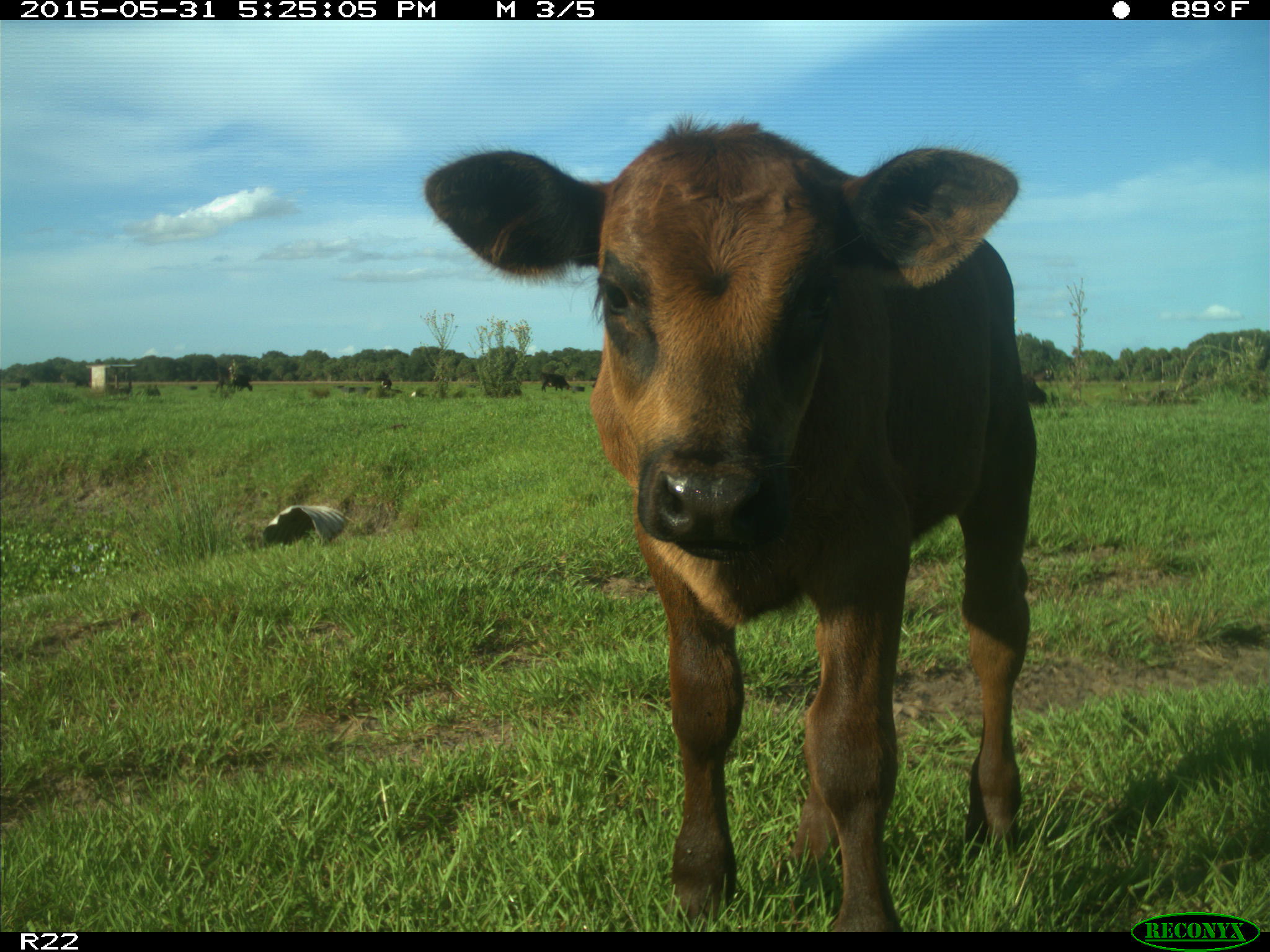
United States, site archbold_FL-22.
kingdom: Animalia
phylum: Chordata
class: Mammalia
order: Artiodactyla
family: Bovidae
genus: Bos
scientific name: Bos taurus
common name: domestic cow